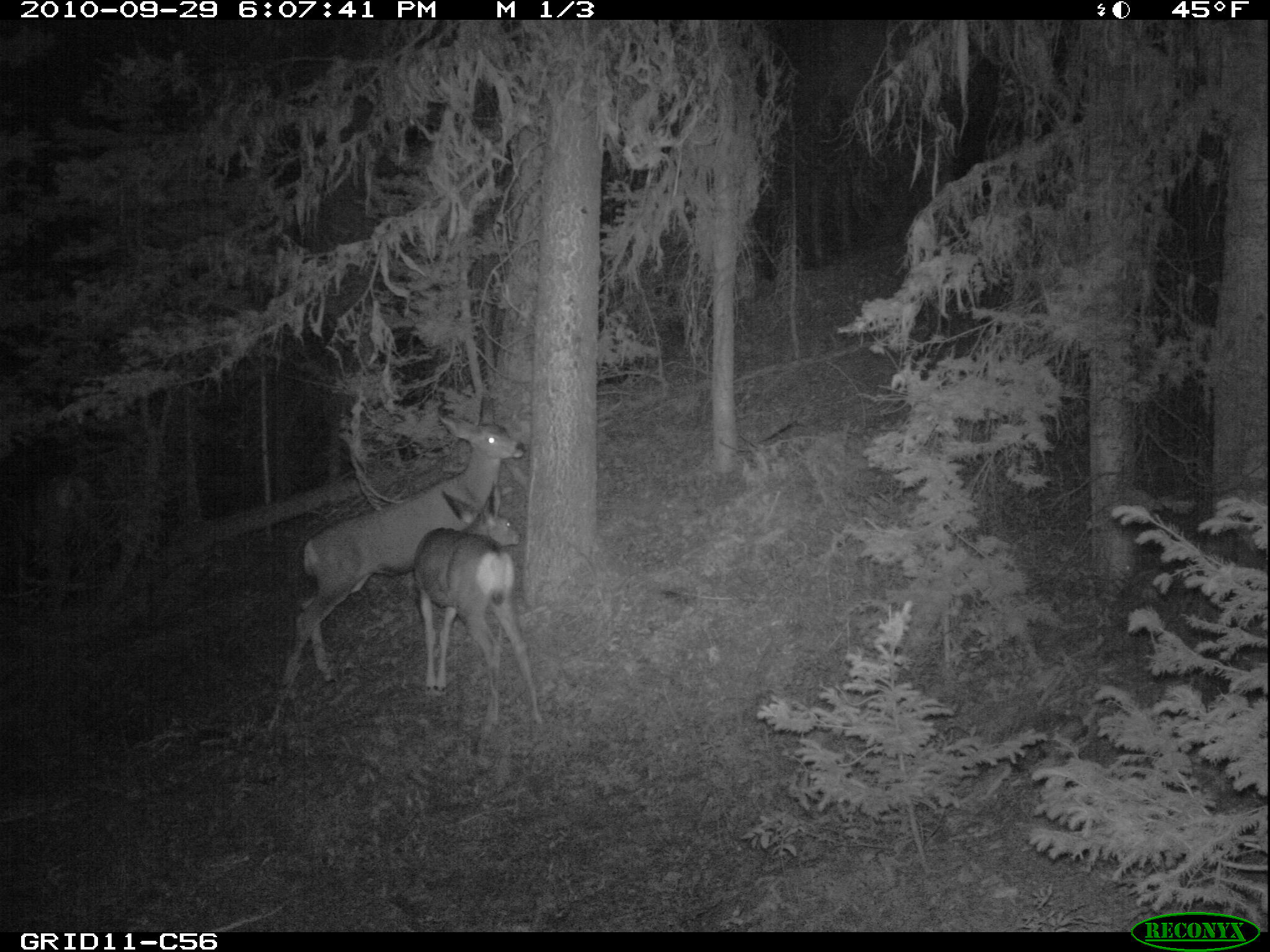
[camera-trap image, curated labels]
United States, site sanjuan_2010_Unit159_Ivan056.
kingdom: Animalia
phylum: Chordata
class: Mammalia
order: Artiodactyla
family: Cervidae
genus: Odocoileus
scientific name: Odocoileus hemionus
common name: mule deer